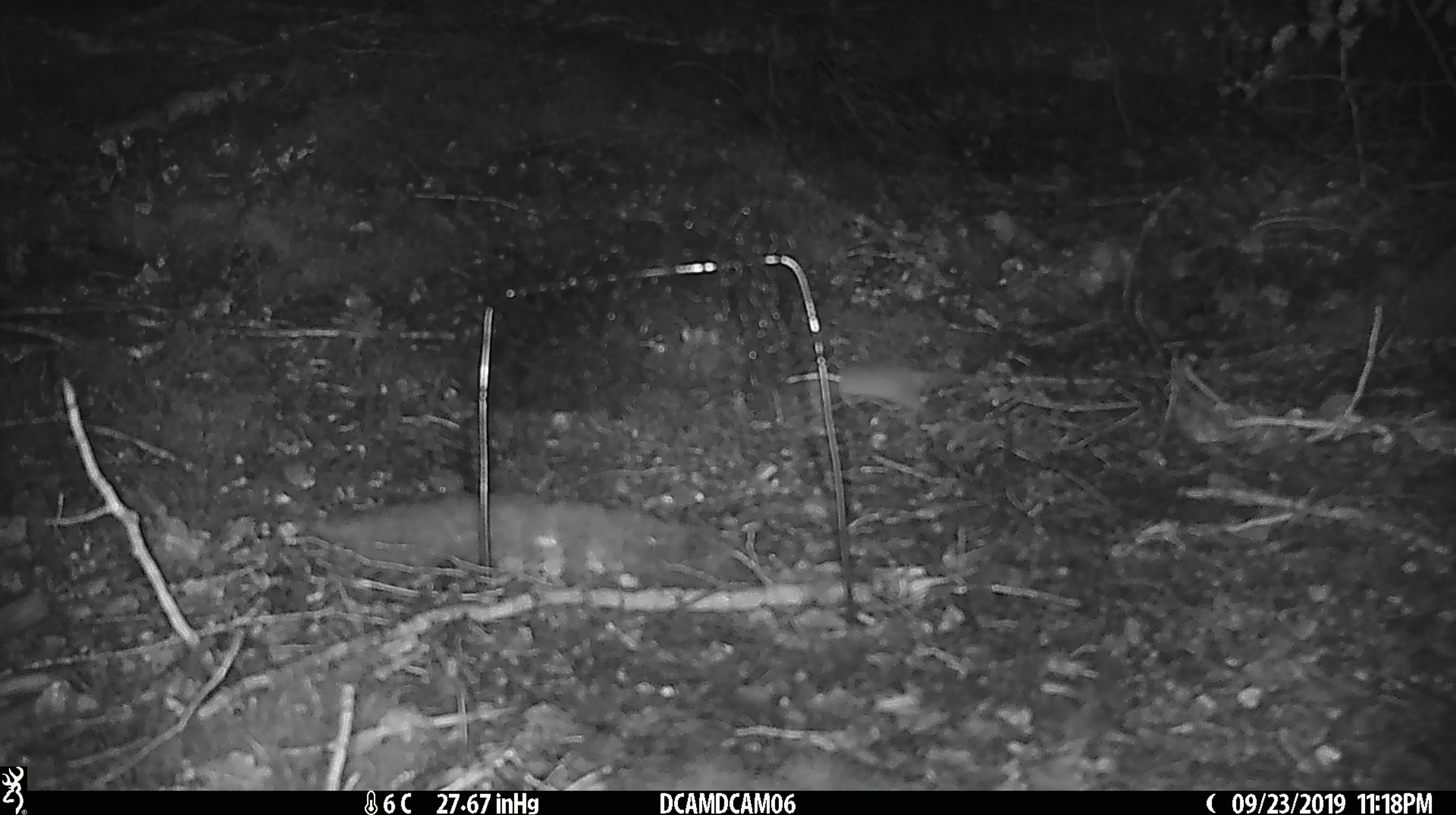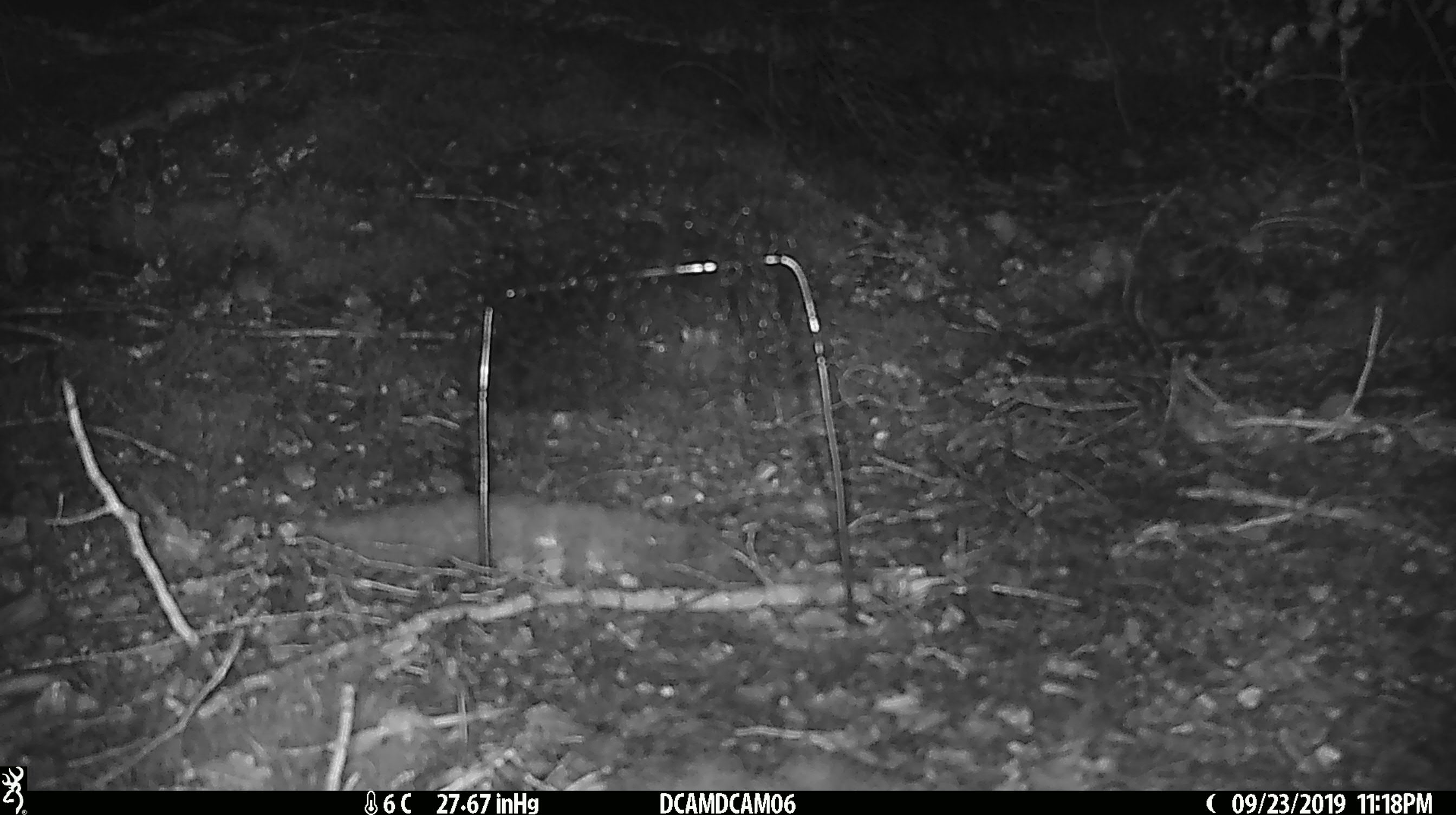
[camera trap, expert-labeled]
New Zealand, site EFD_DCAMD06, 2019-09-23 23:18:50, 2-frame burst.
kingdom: Animalia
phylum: Chordata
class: Mammalia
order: Rodentia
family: Muridae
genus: Mus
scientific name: Mus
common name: mouse